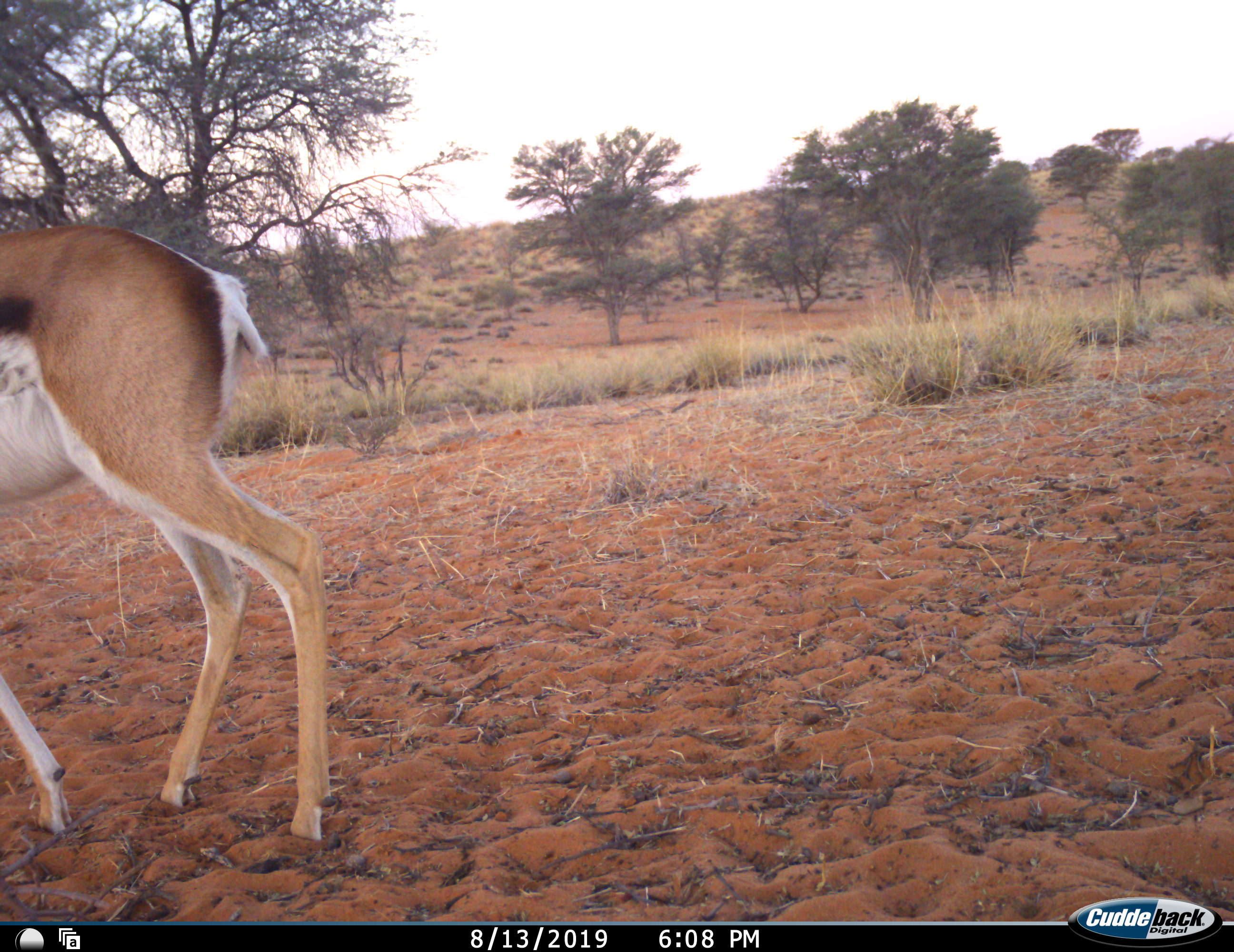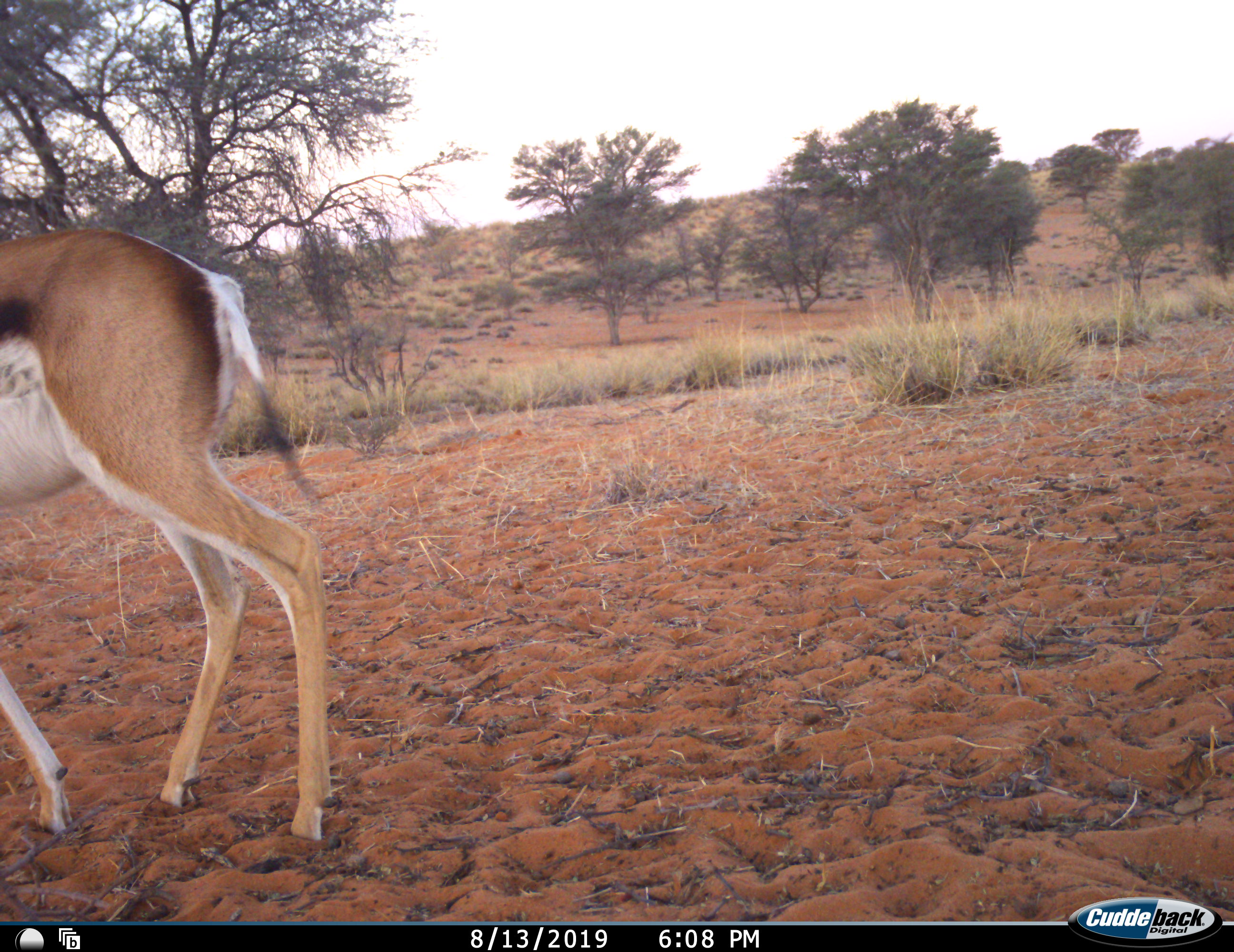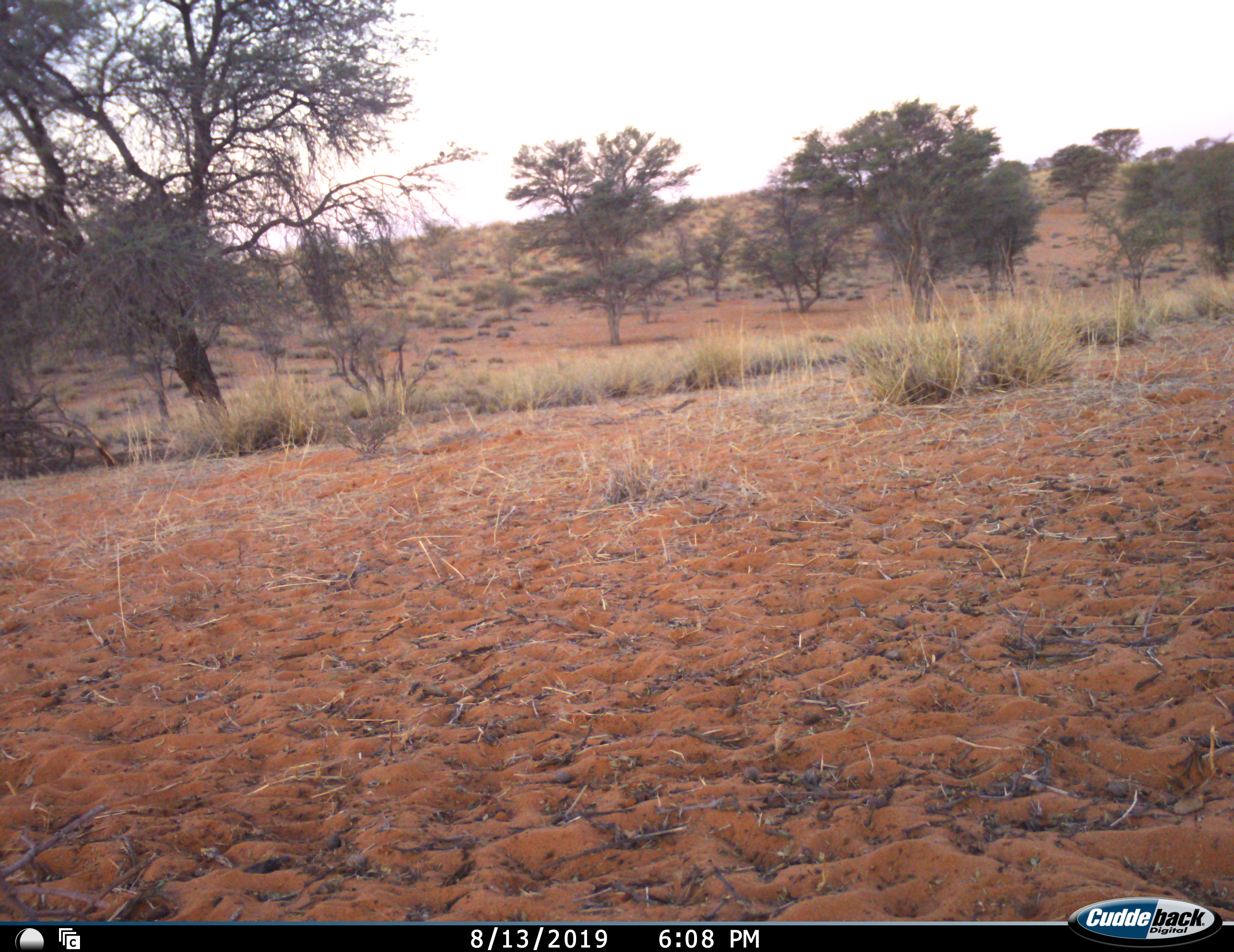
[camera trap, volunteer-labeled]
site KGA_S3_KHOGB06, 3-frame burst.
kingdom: Animalia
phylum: Chordata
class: Mammalia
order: Artiodactyla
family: Bovidae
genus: Antidorcas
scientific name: Antidorcas marsupialis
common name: springbok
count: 1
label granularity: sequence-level